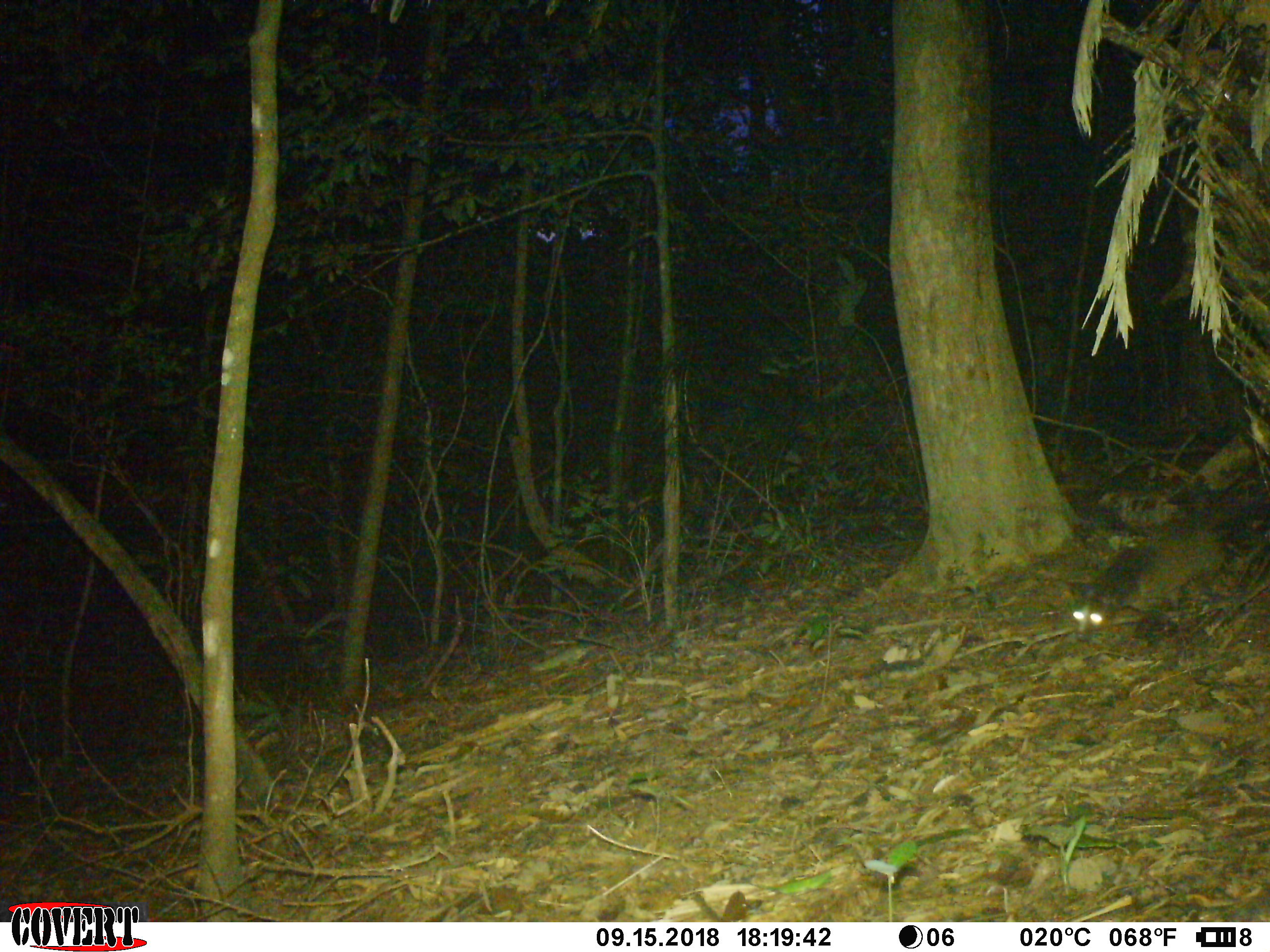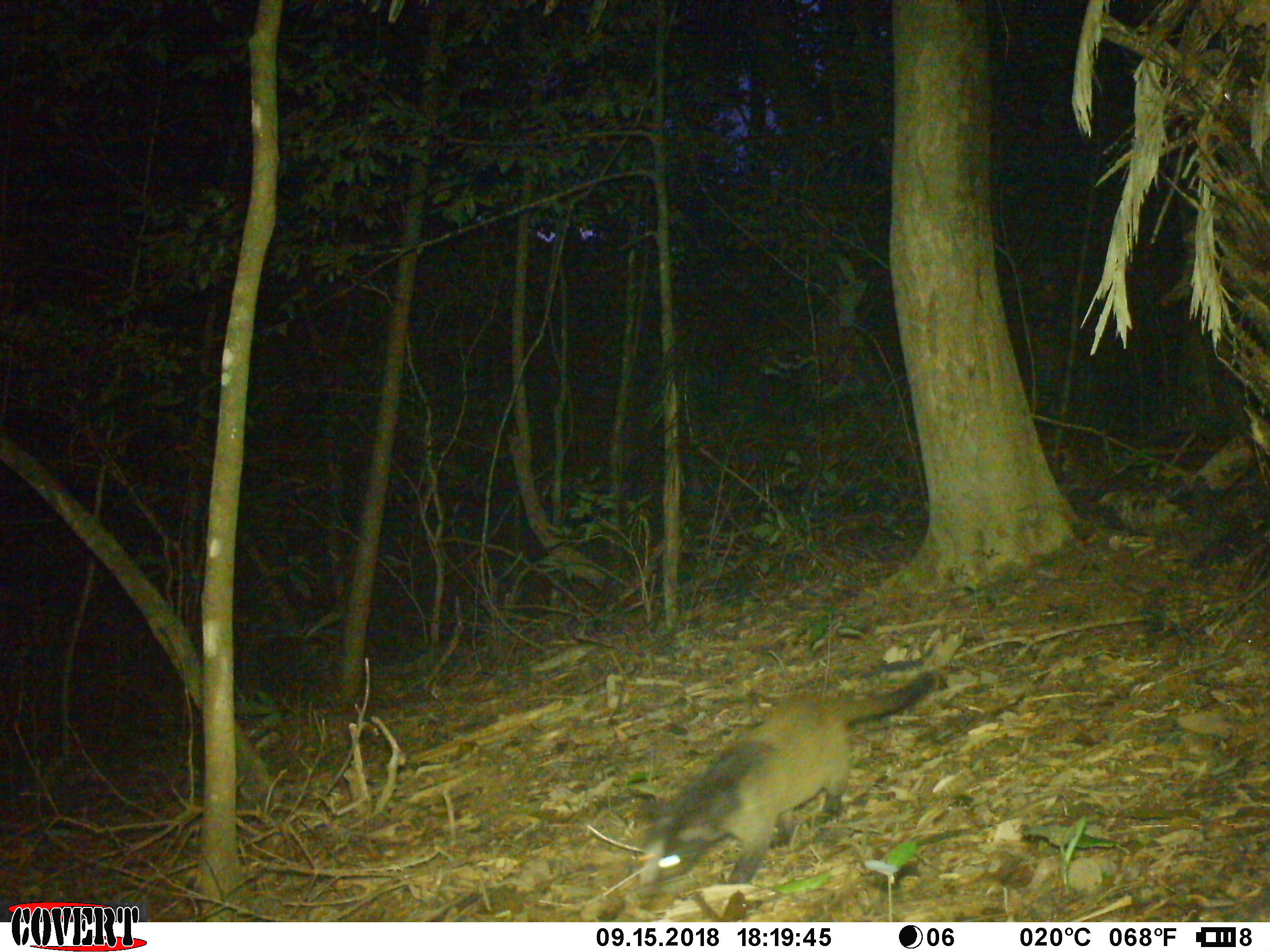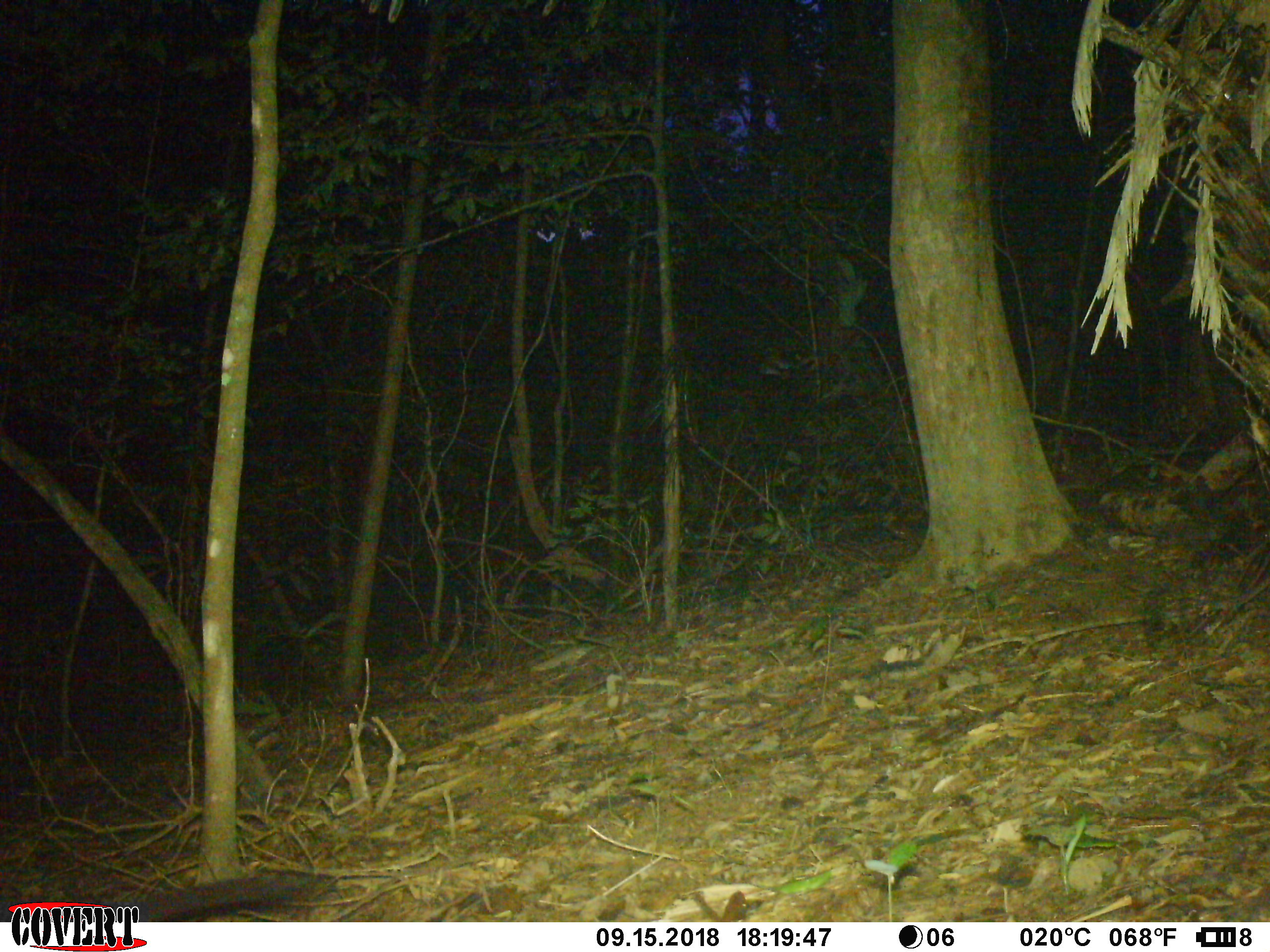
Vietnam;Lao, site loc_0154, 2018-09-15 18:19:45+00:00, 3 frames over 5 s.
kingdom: Animalia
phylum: Chordata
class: Mammalia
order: Carnivora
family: Viverridae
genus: Paguma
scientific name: Paguma larvata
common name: masked palm civet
Masked palm civet (Paguma larvata). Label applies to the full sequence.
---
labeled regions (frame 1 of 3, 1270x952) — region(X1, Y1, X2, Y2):
masked palm civet: region(1065, 513, 1227, 643)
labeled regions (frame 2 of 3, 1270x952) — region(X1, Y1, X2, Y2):
masked palm civet: region(634, 671, 935, 898)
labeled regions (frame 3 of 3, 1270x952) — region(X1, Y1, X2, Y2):
masked palm civet: region(0, 872, 329, 922)